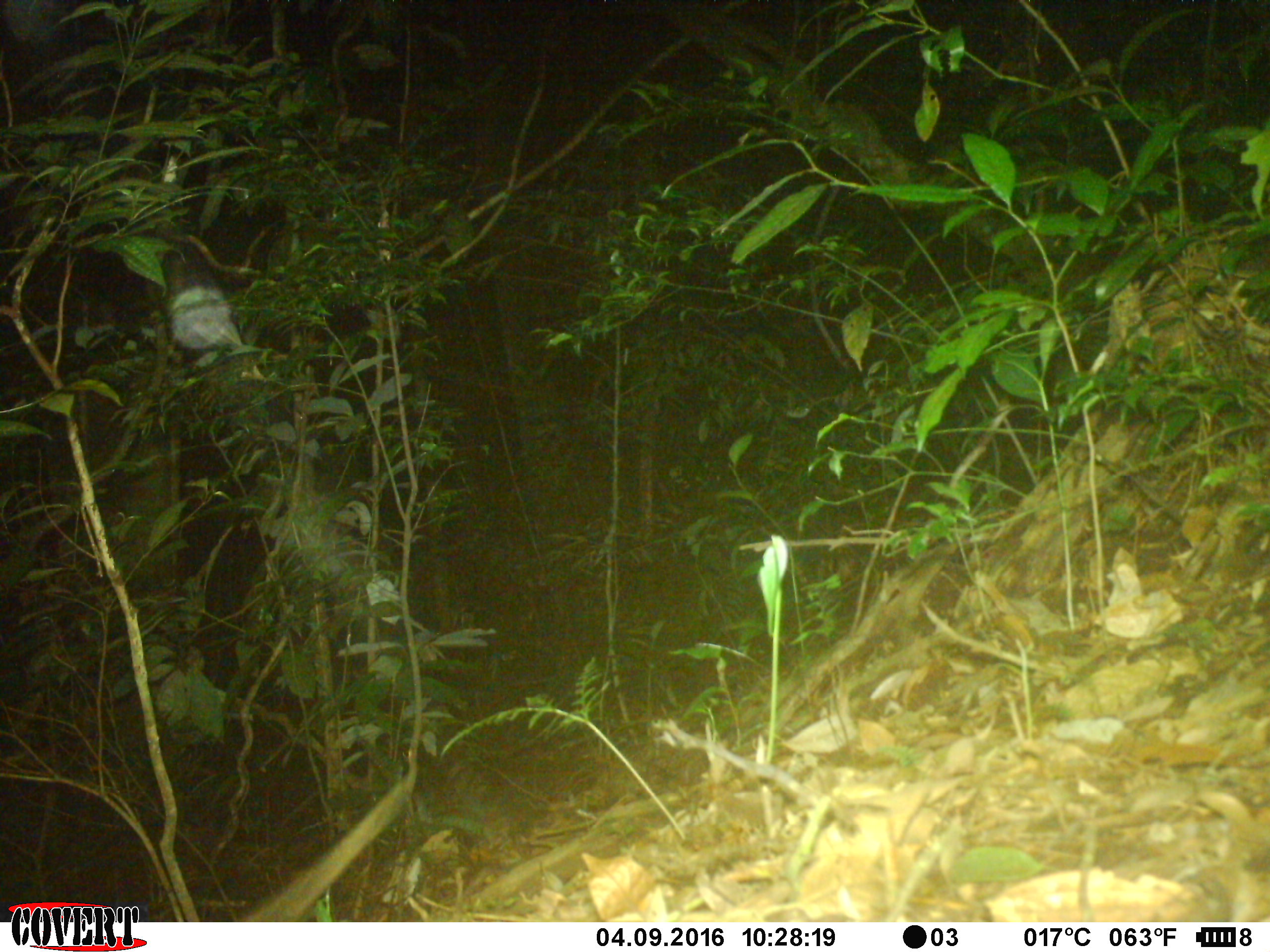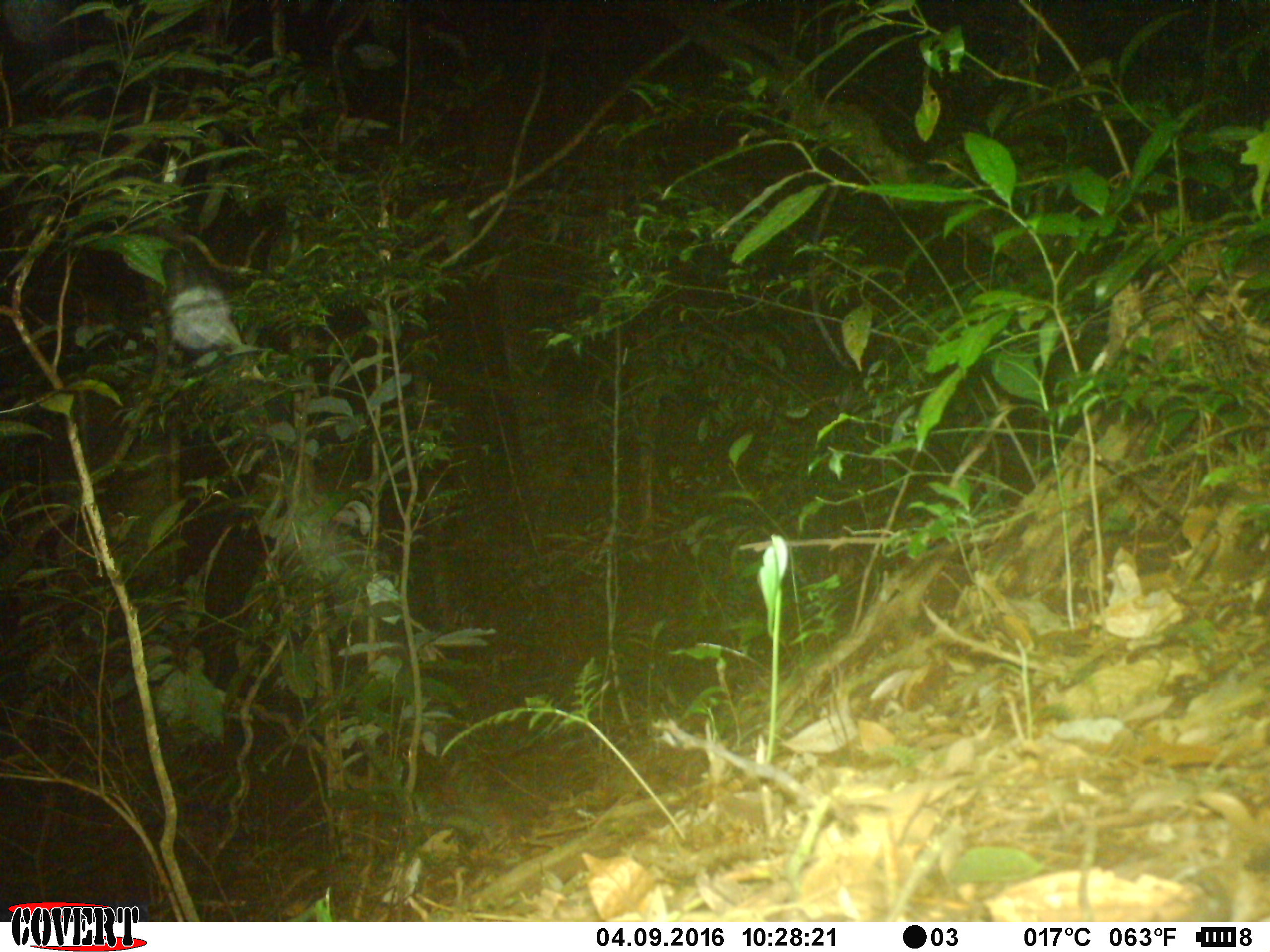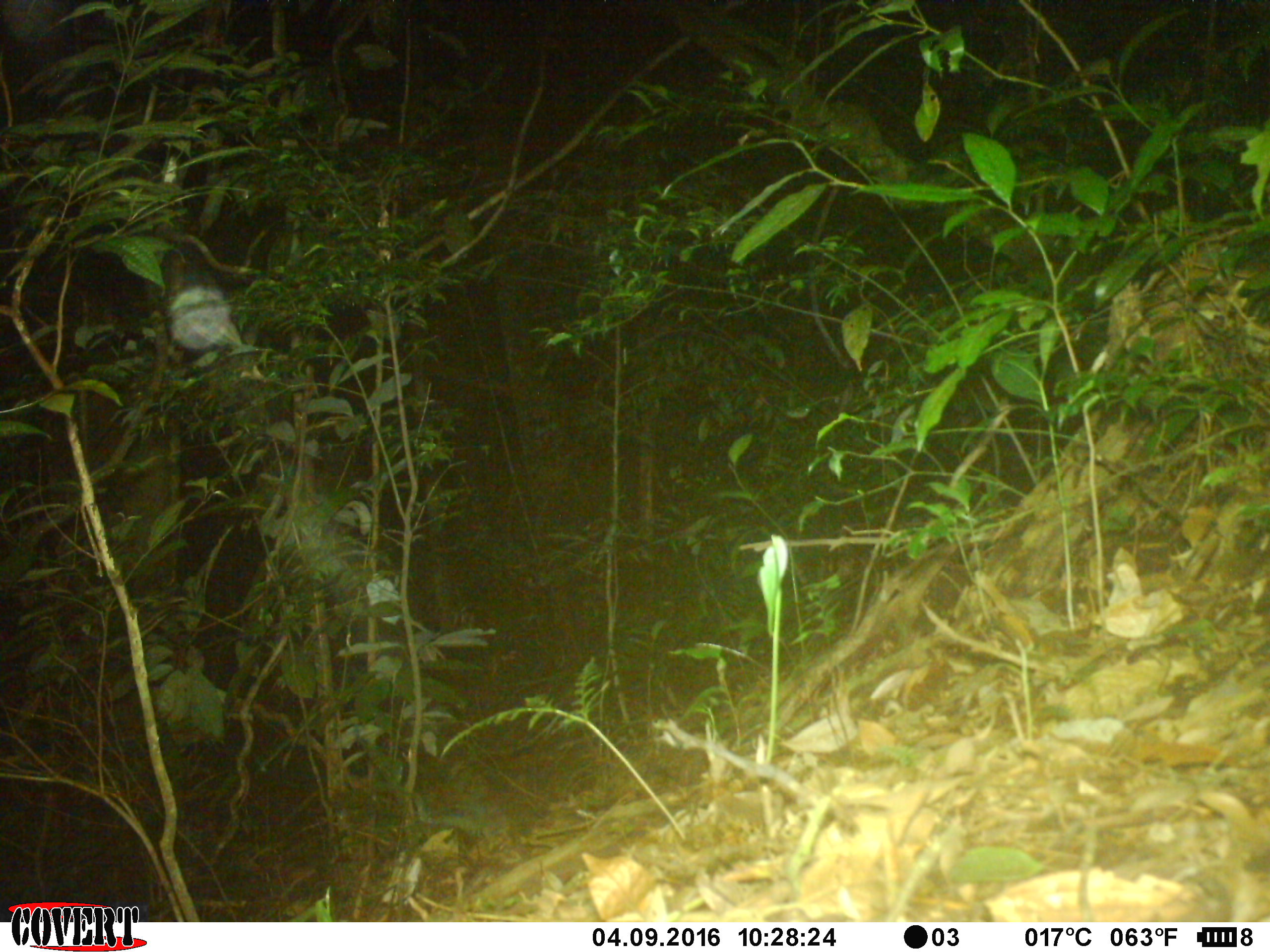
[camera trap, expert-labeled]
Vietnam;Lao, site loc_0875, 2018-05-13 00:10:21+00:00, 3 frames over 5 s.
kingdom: Animalia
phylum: Chordata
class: Mammalia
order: Rodentia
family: Muridae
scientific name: Muridae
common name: old-world mice and rats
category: unidentified murid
Unidentified murid (old-world mice and rats) (Muridae). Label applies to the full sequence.